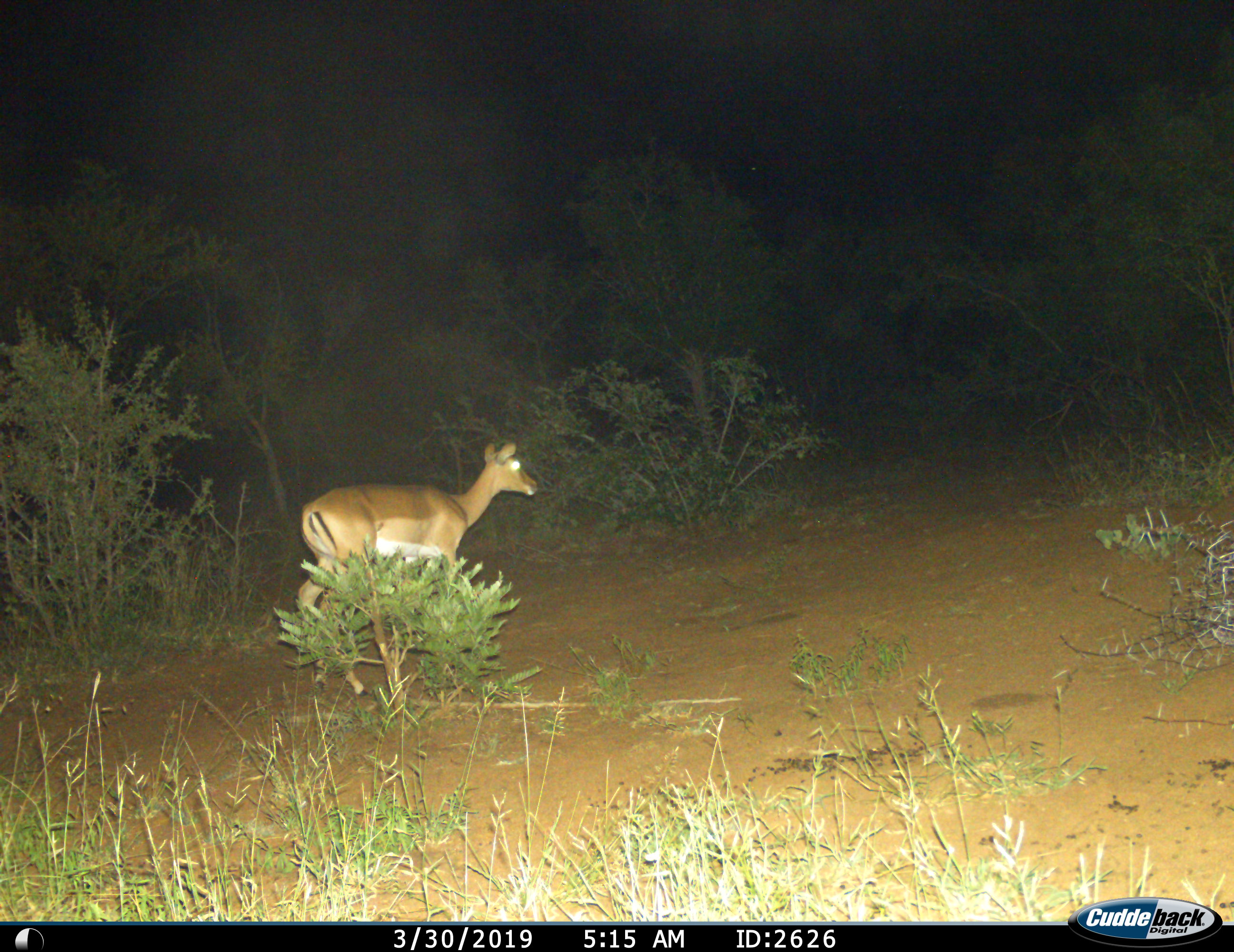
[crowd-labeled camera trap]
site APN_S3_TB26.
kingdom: Animalia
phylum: Chordata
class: Mammalia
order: Artiodactyla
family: Bovidae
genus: Aepyceros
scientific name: Aepyceros melampus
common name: impala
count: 1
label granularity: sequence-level